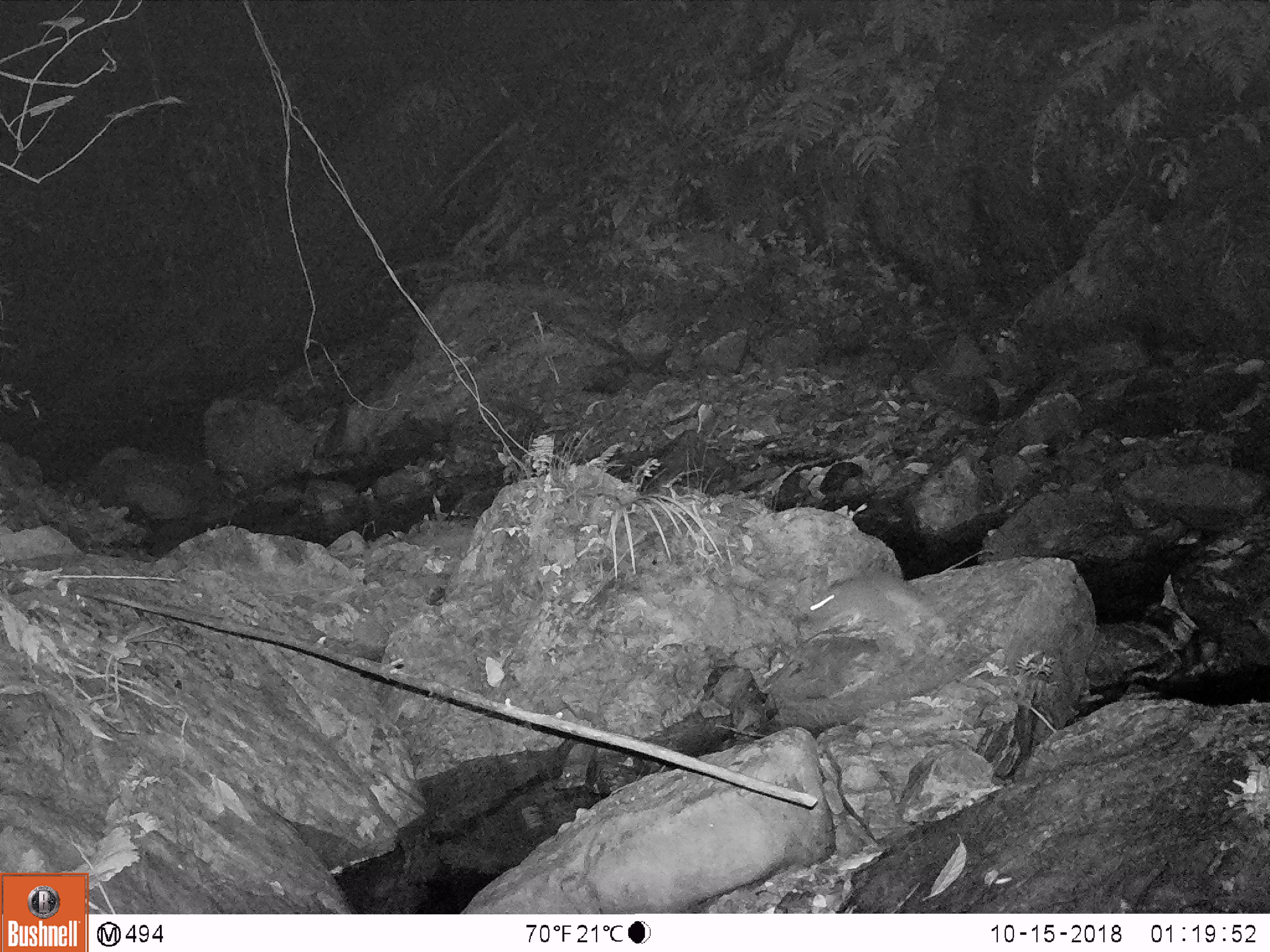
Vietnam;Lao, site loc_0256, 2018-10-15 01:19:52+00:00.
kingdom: Animalia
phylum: Chordata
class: Mammalia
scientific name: Mammalia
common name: mammal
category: unidentified small mammal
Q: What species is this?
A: Unidentified small mammal (mammal) (Mammalia).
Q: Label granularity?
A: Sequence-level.